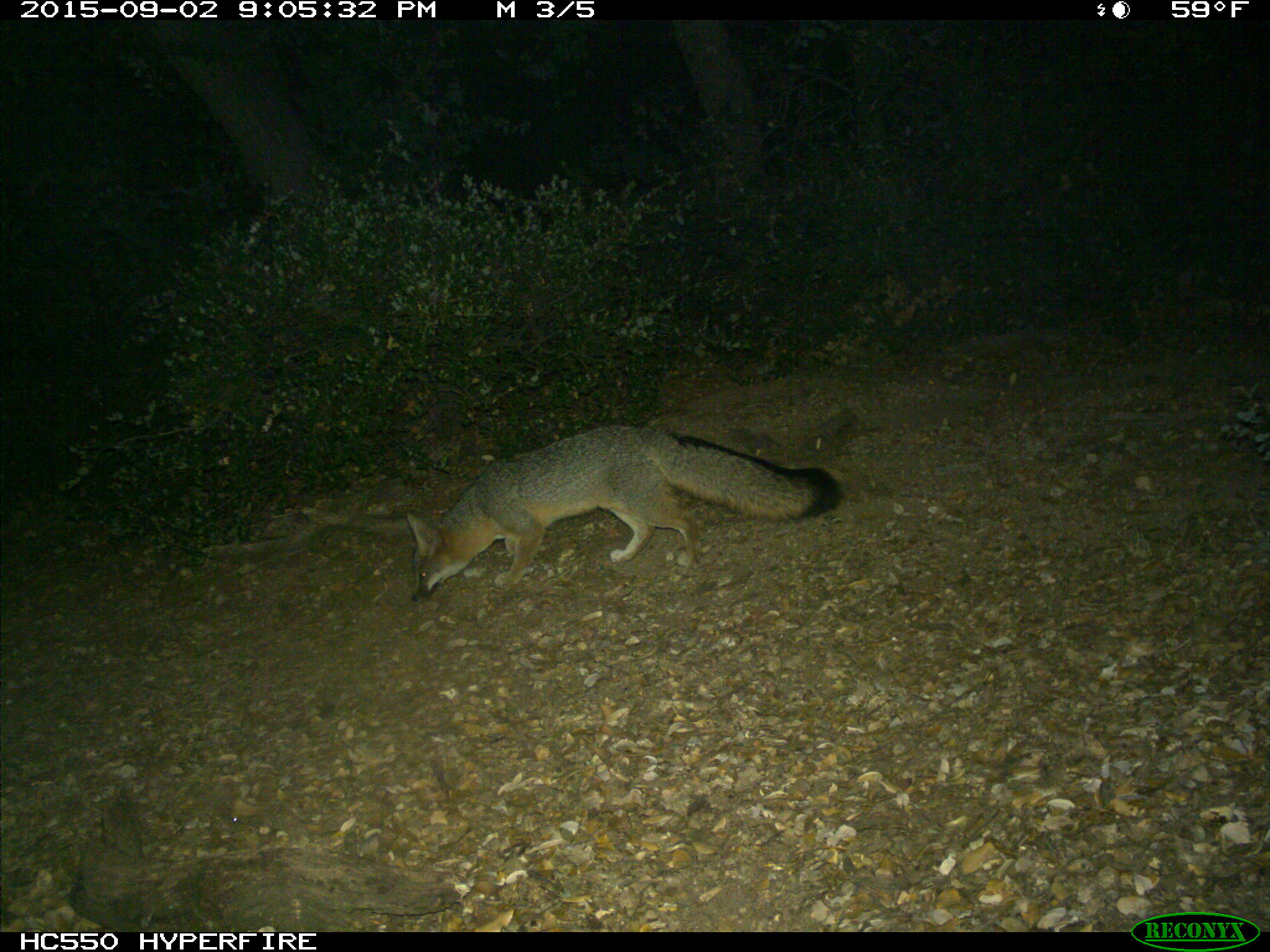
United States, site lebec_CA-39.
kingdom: Animalia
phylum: Chordata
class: Mammalia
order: Carnivora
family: Canidae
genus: Urocyon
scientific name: Urocyon cinereoargenteus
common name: gray fox